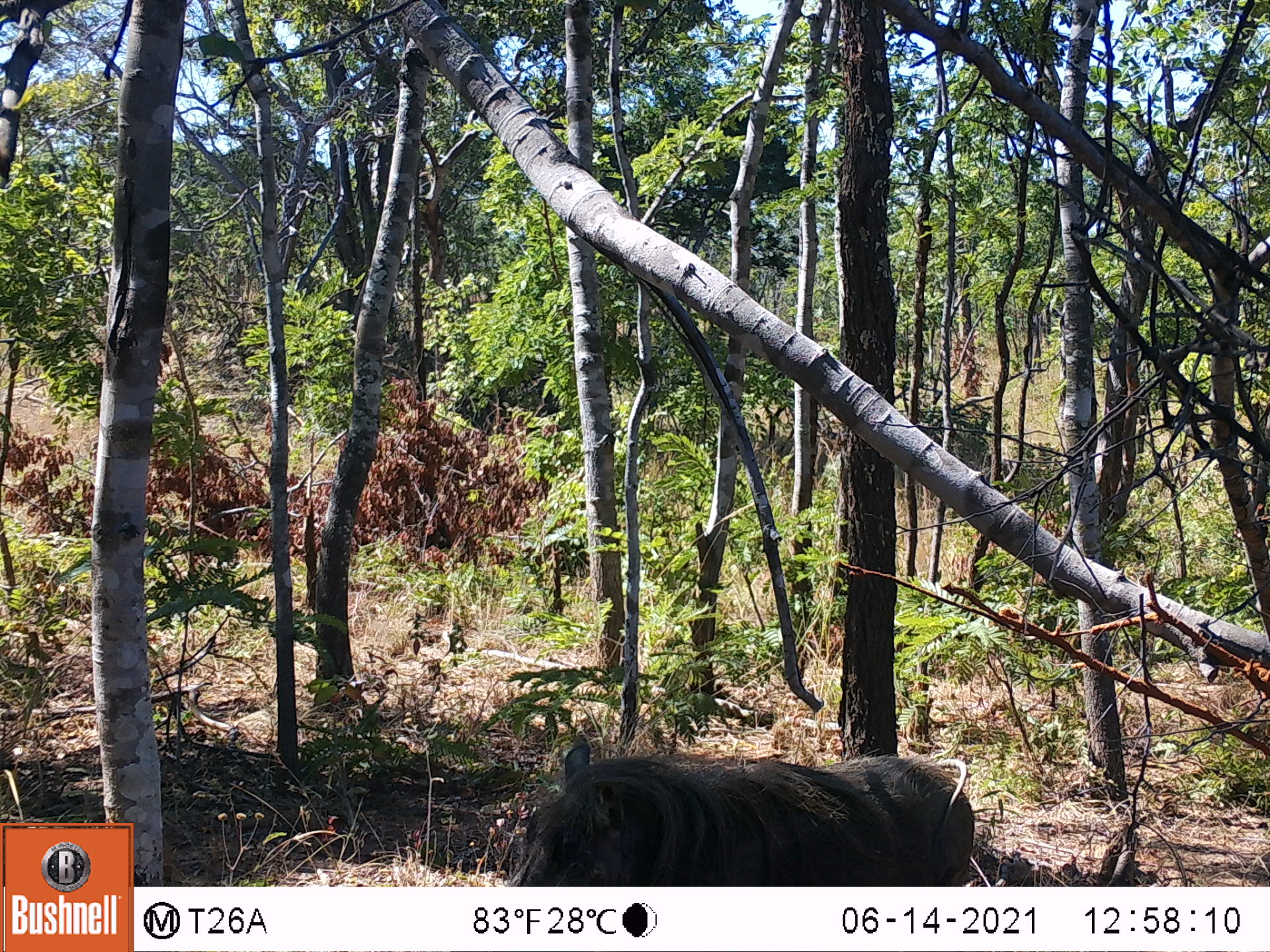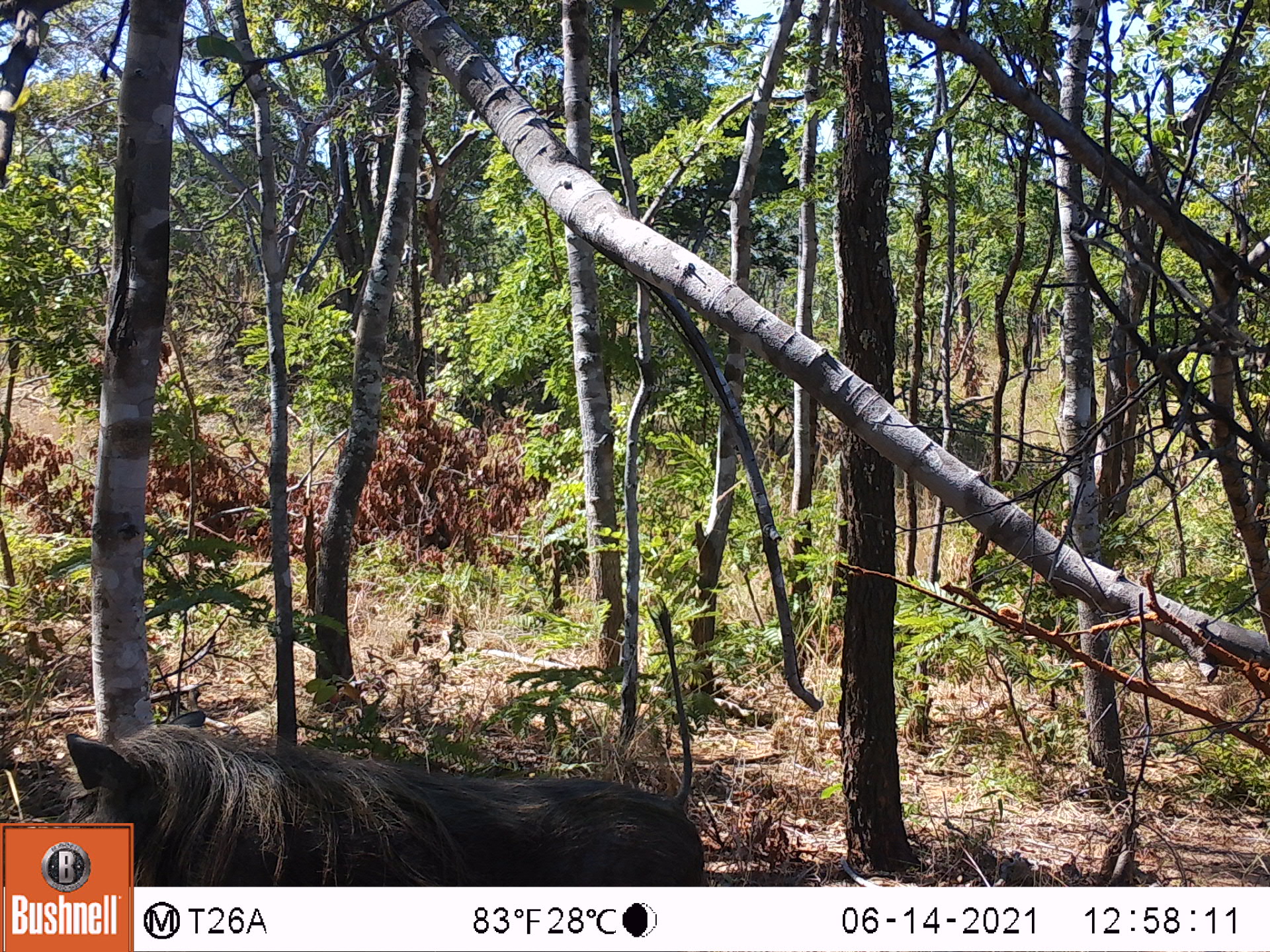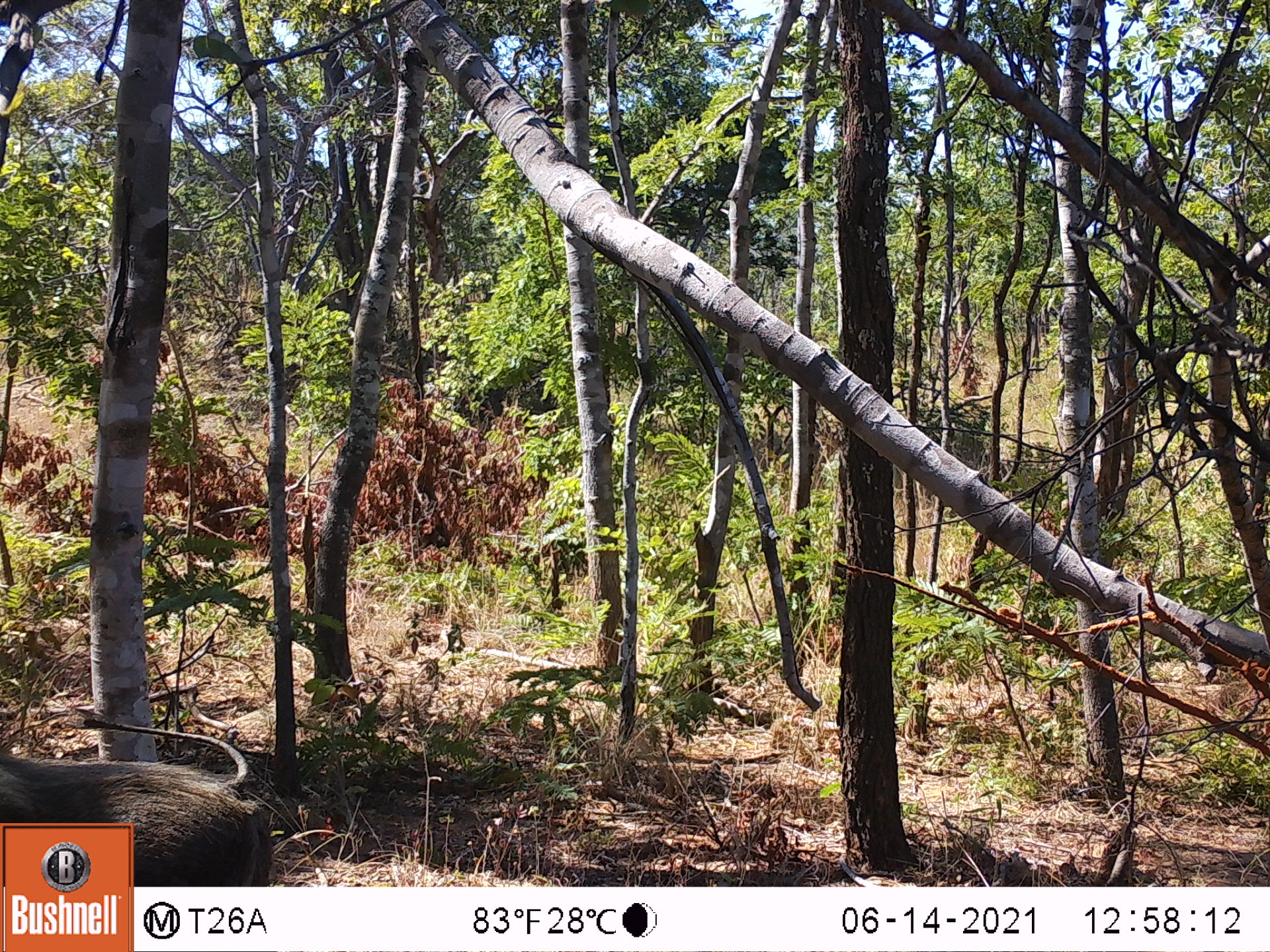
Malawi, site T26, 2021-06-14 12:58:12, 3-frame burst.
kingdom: Animalia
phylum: Chordata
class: Mammalia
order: Artiodactyla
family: Suidae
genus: Phacochoerus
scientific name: Phacochoerus africanus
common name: common warthog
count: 1